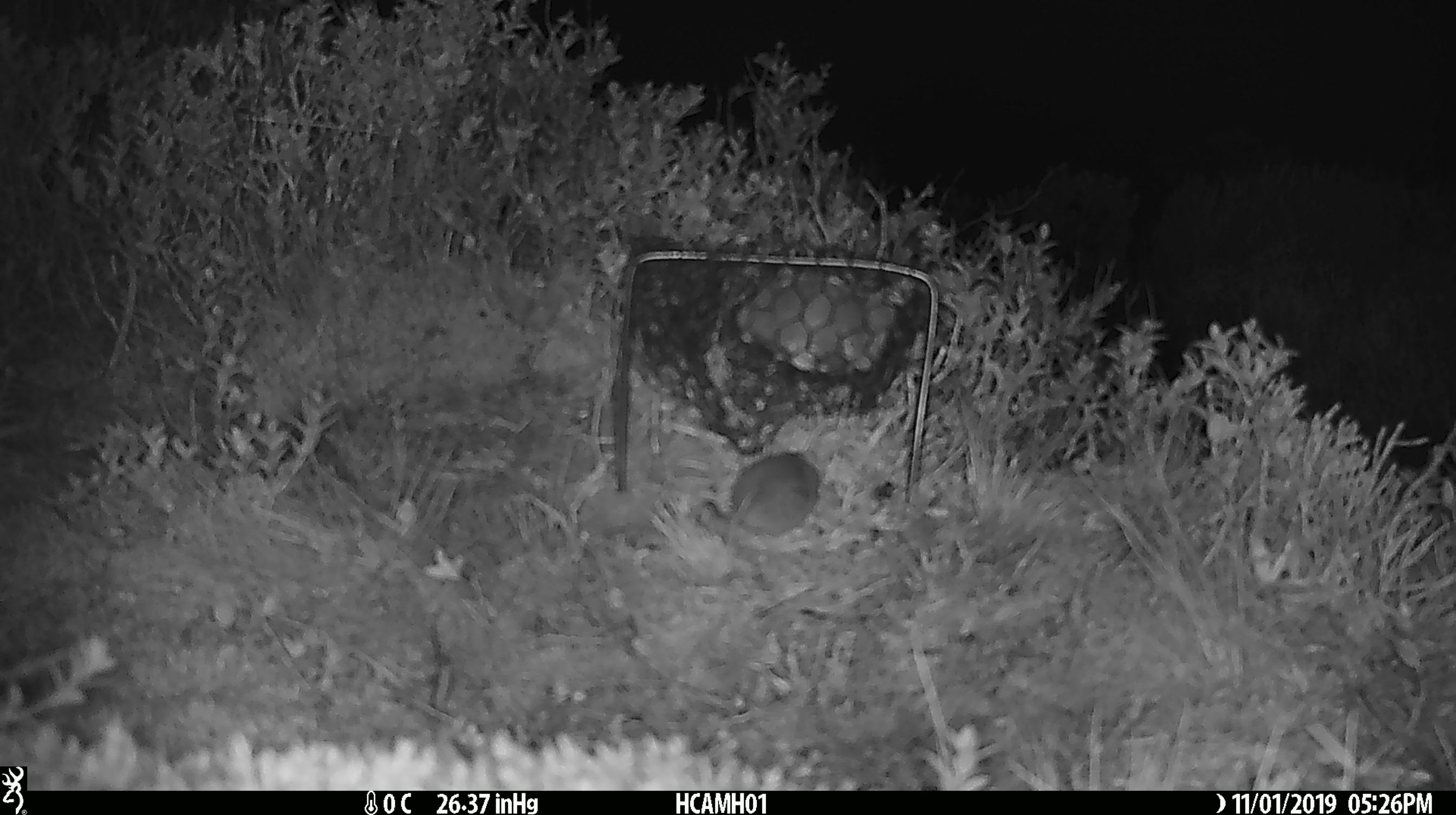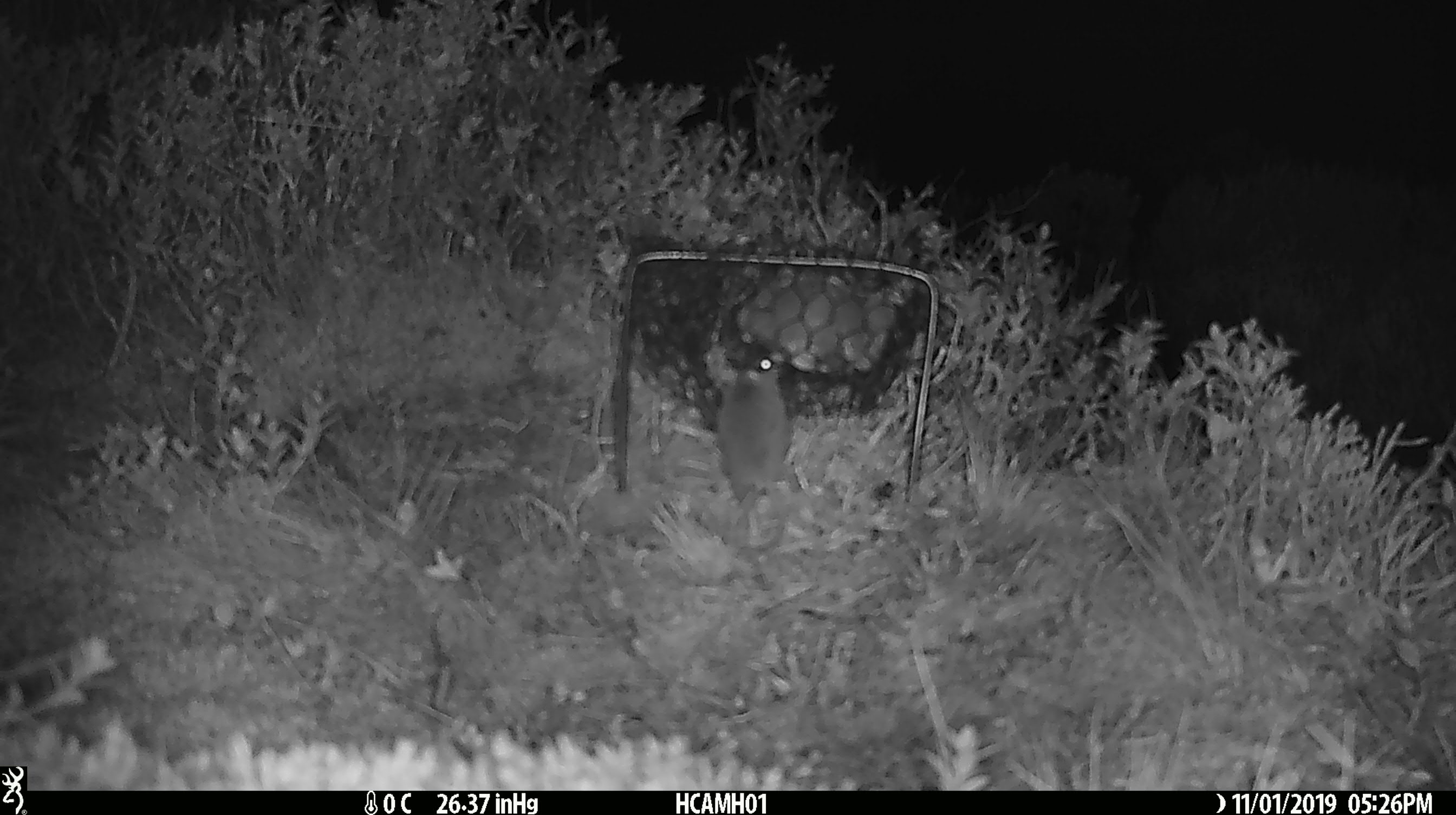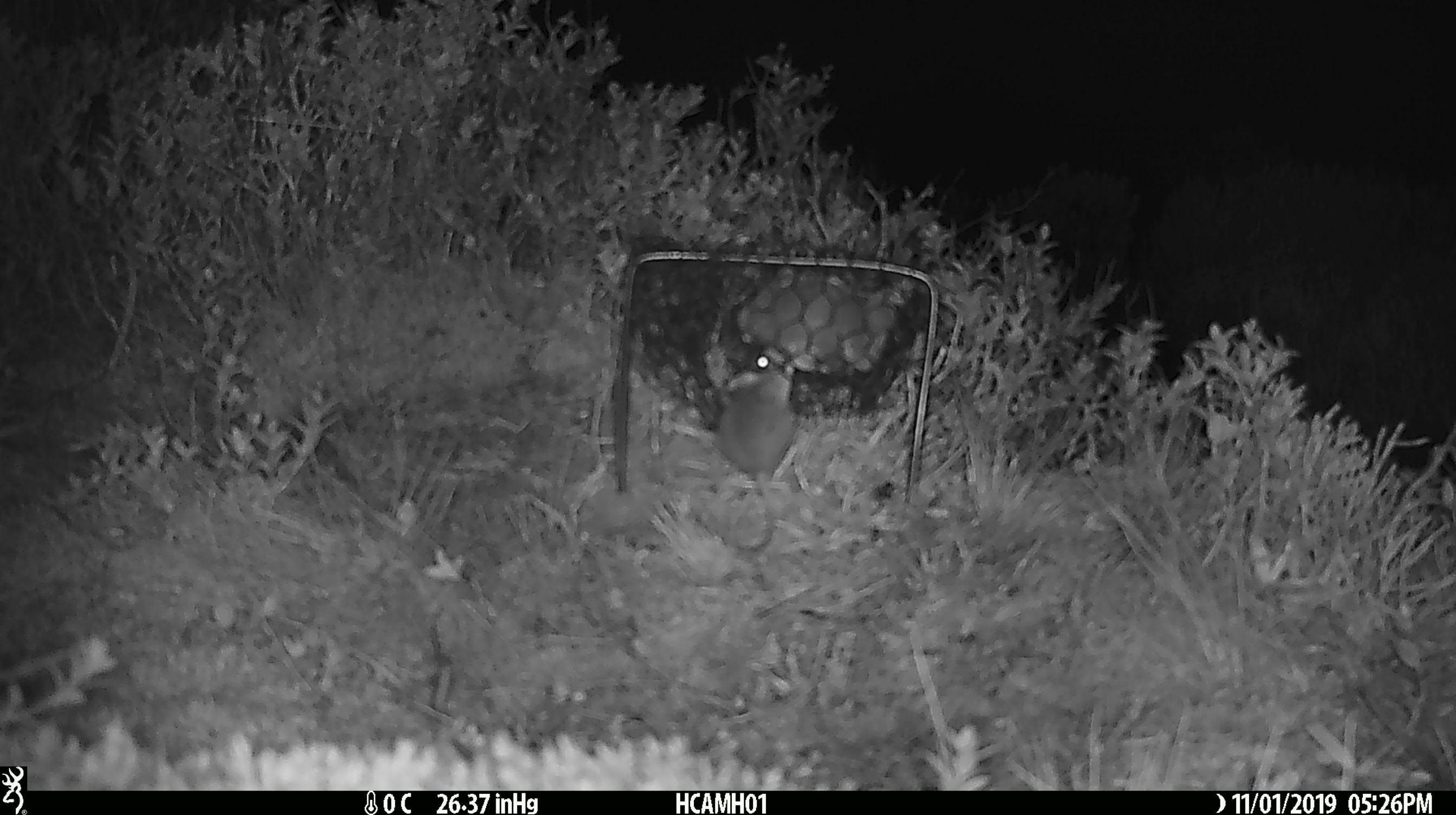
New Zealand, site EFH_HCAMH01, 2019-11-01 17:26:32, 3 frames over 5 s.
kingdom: Animalia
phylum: Chordata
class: Mammalia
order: Rodentia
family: Muridae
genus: Mus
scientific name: Mus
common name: mouse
Mouse (Mus).